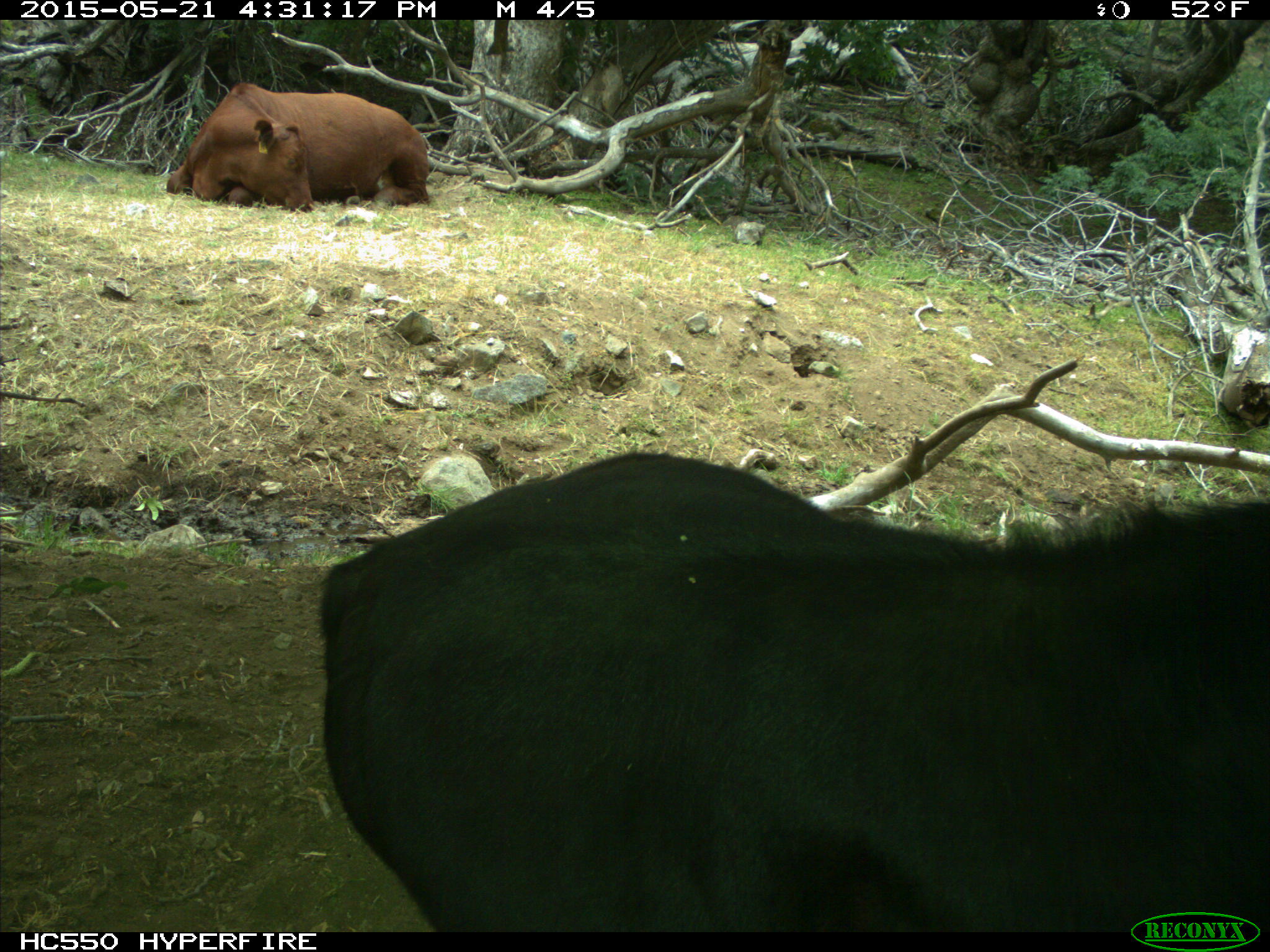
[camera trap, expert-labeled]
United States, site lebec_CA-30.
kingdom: Animalia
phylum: Chordata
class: Mammalia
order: Artiodactyla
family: Bovidae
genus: Bos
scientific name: Bos taurus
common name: domestic cow